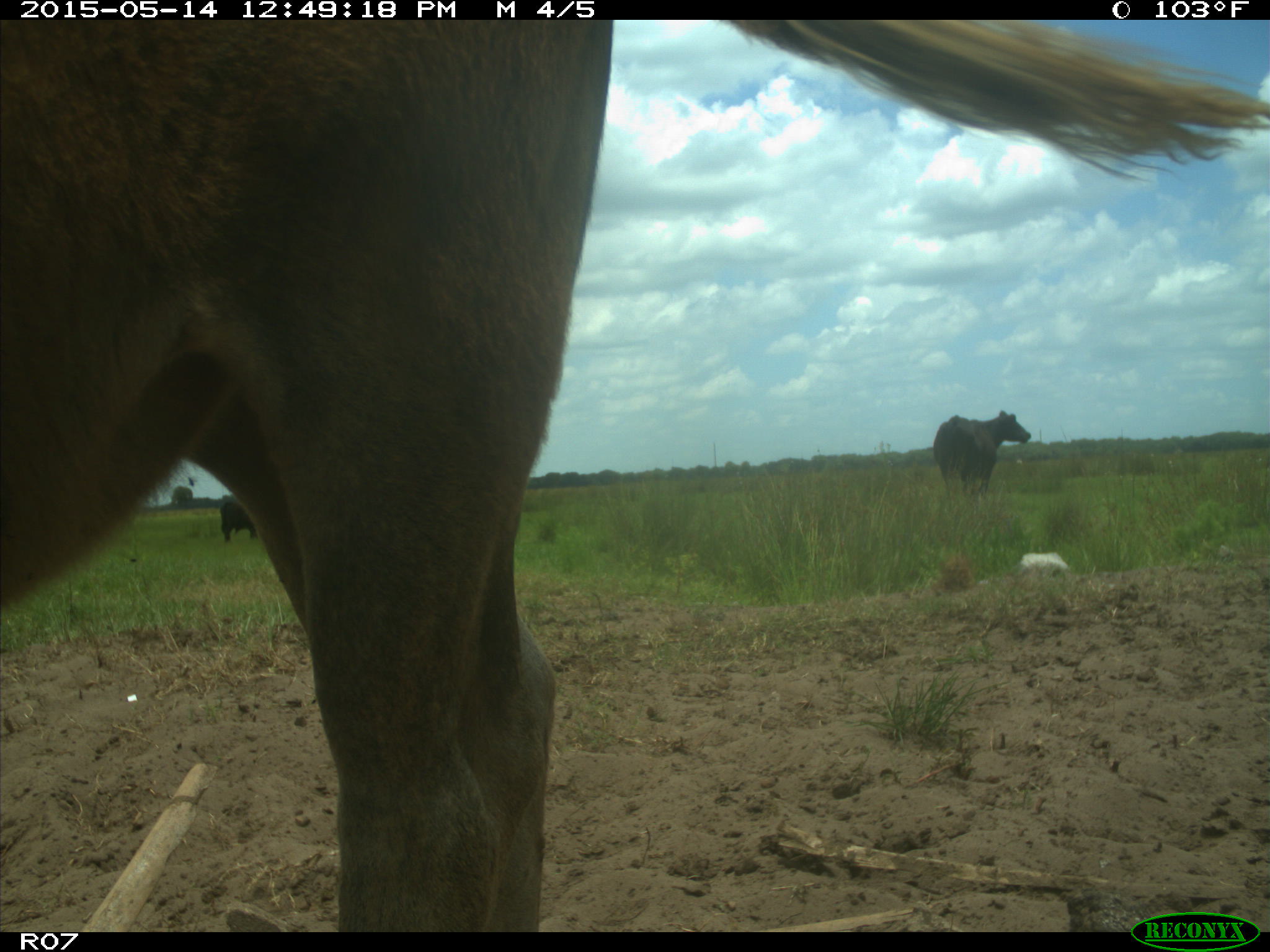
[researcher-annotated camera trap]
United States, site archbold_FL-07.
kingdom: Animalia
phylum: Chordata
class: Mammalia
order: Artiodactyla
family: Bovidae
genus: Bos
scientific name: Bos taurus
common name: domestic cow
Bos taurus (domestic cow).